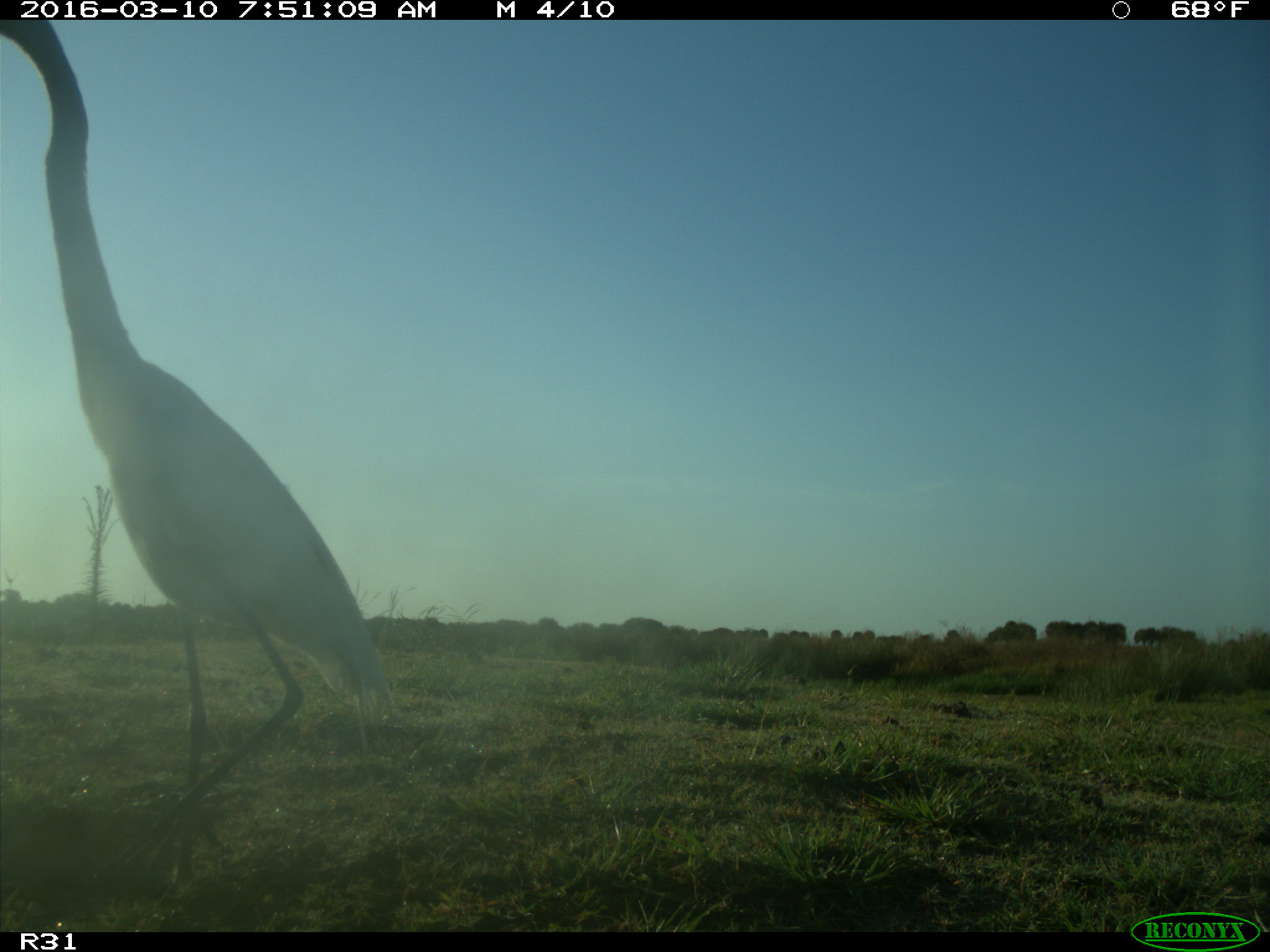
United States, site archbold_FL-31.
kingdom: Animalia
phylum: Chordata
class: Aves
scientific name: Aves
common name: birds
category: unidentified bird